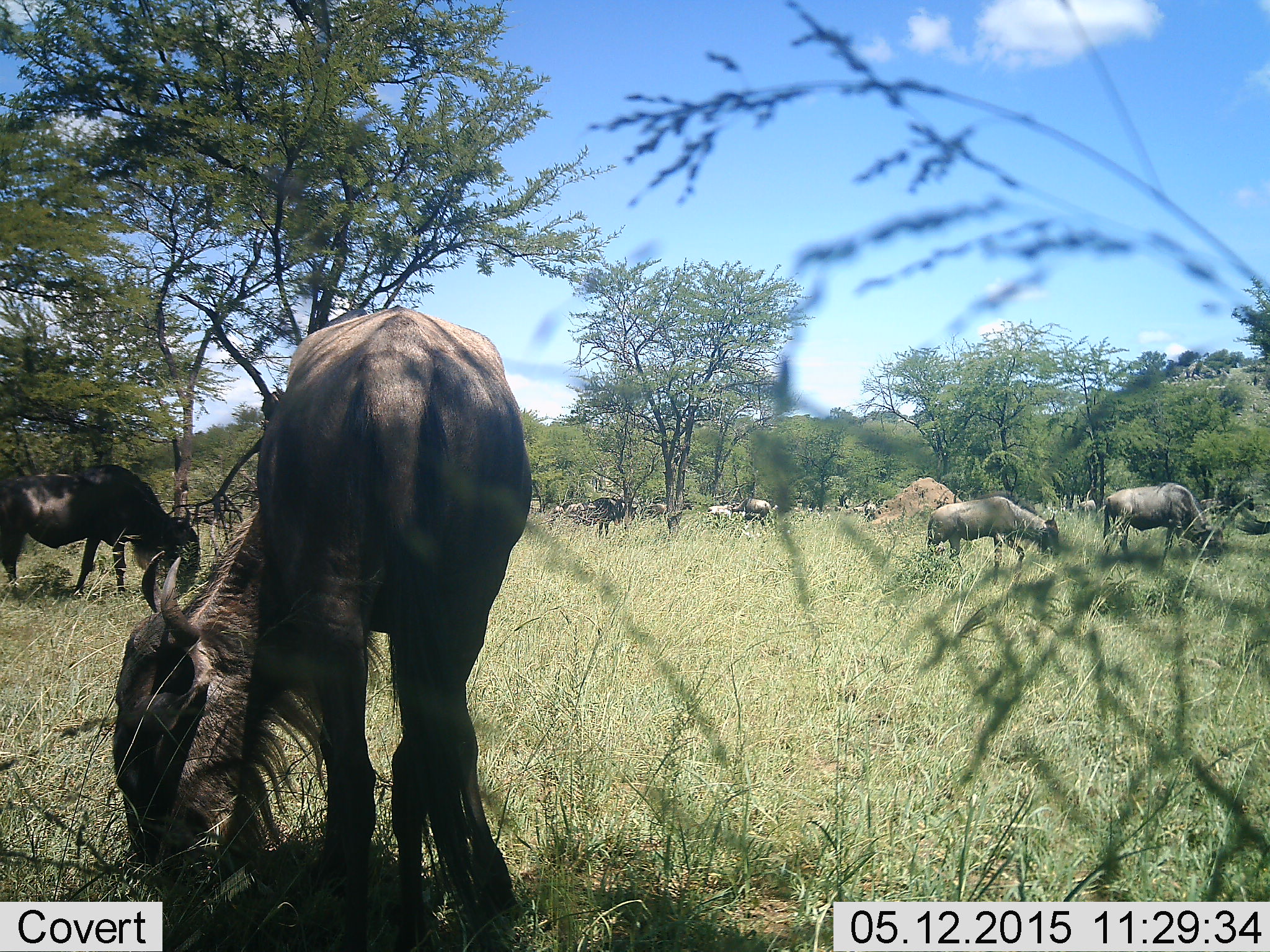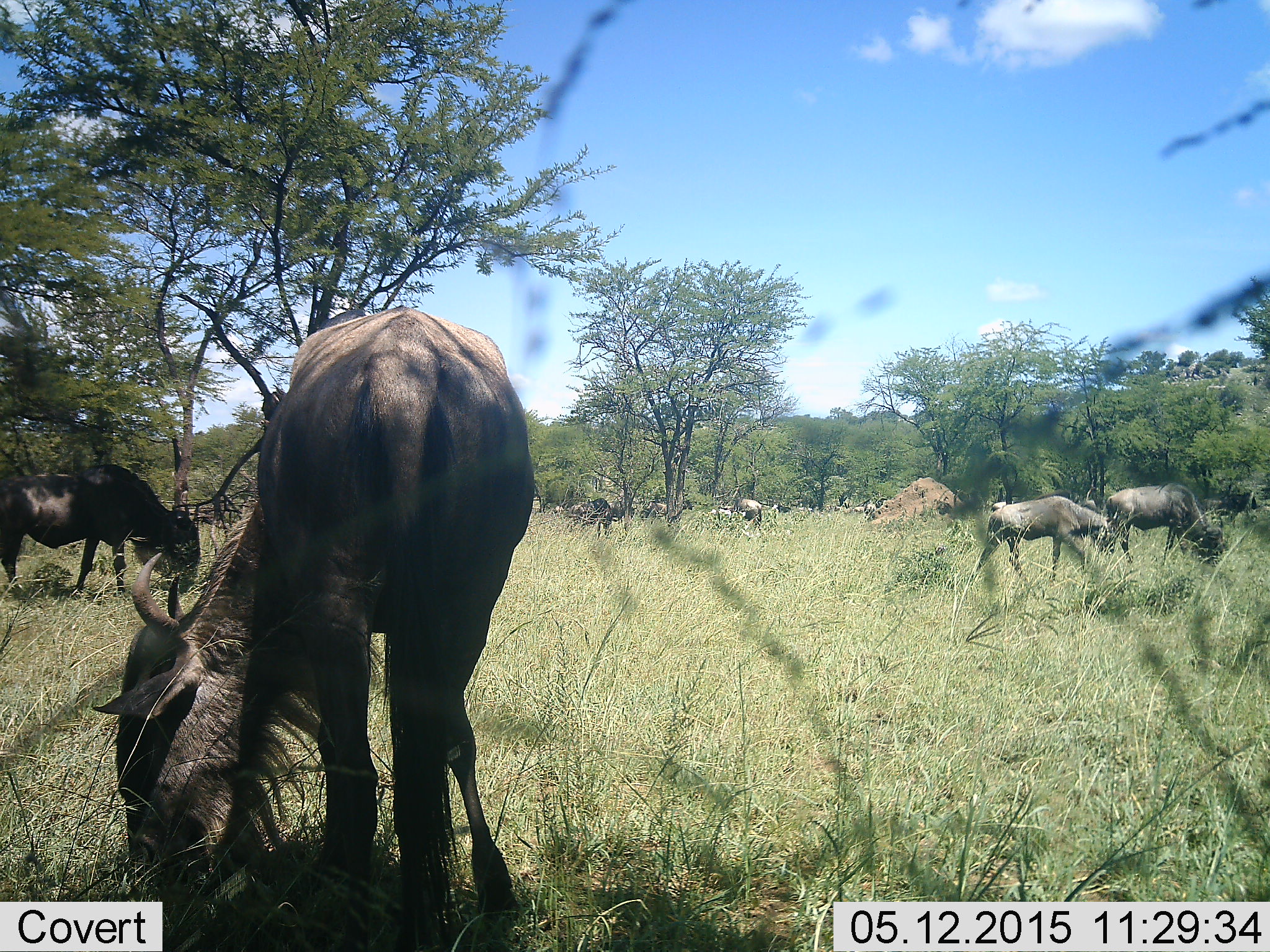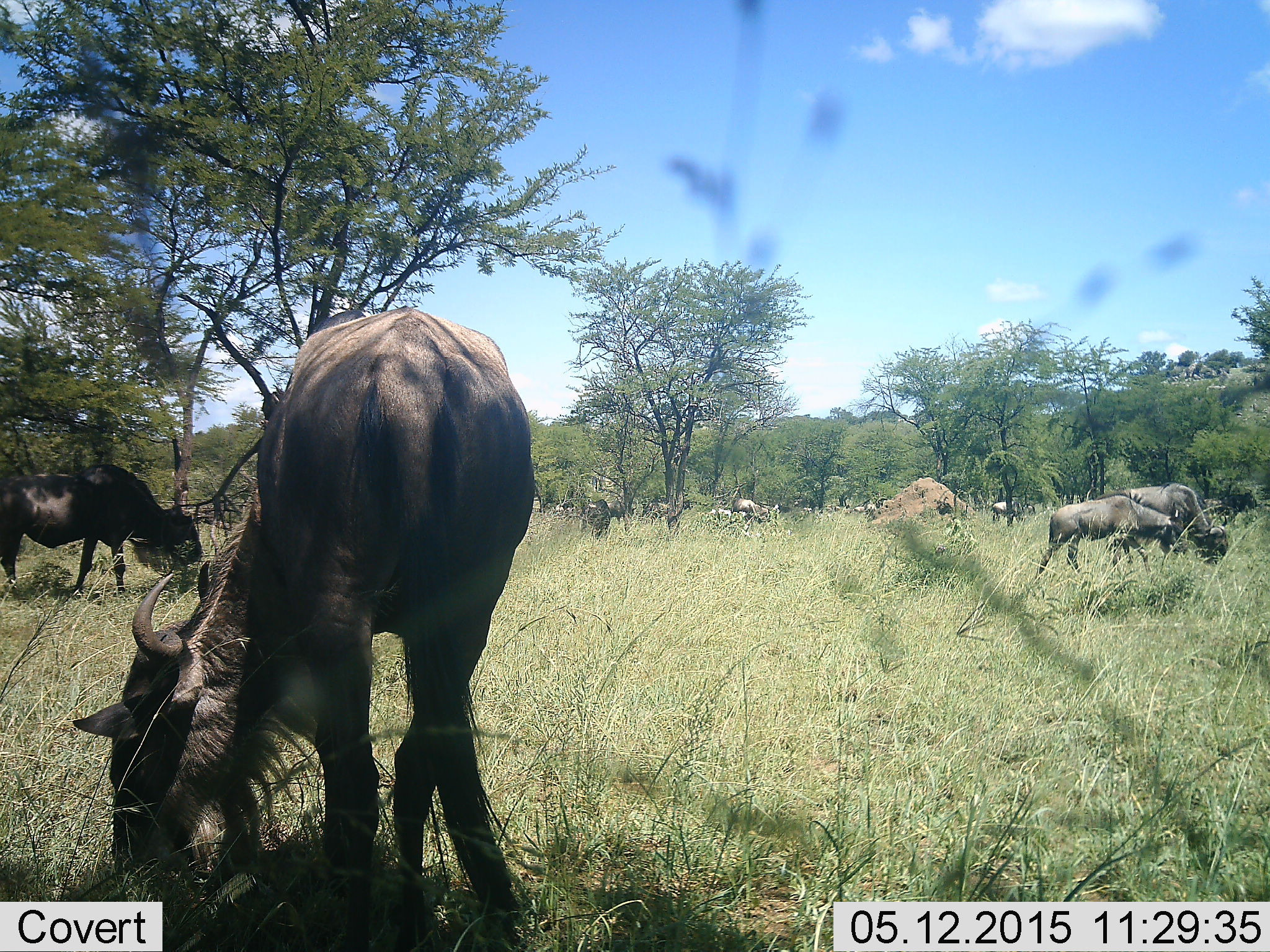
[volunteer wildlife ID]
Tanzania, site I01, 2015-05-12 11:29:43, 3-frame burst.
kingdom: Animalia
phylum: Chordata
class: Mammalia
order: Artiodactyla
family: Bovidae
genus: Connochaetes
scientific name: Connochaetes taurinus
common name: blue wildebeest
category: wildebeest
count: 11-50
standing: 30%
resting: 10%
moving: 50%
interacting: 10%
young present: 30%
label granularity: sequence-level